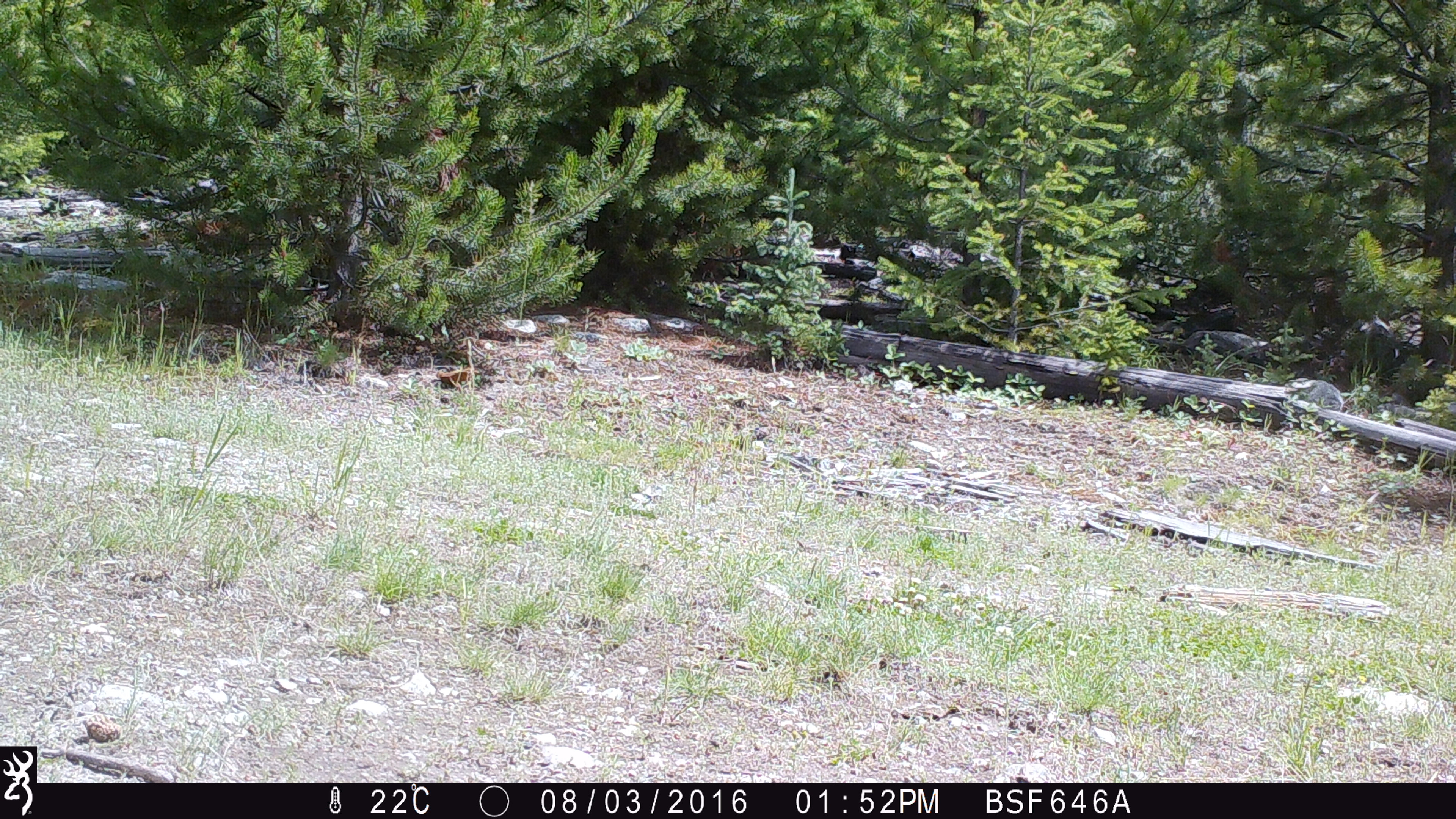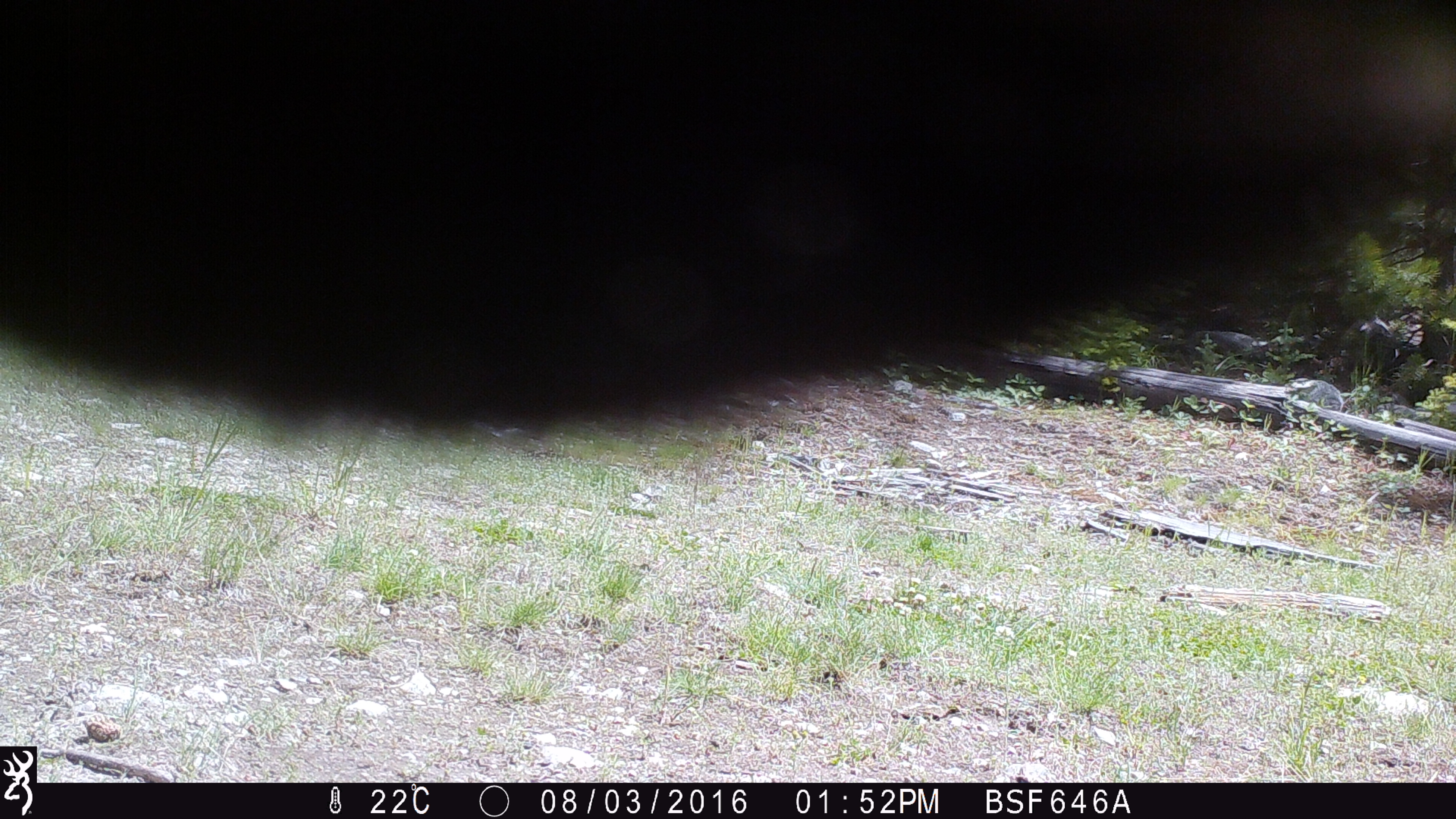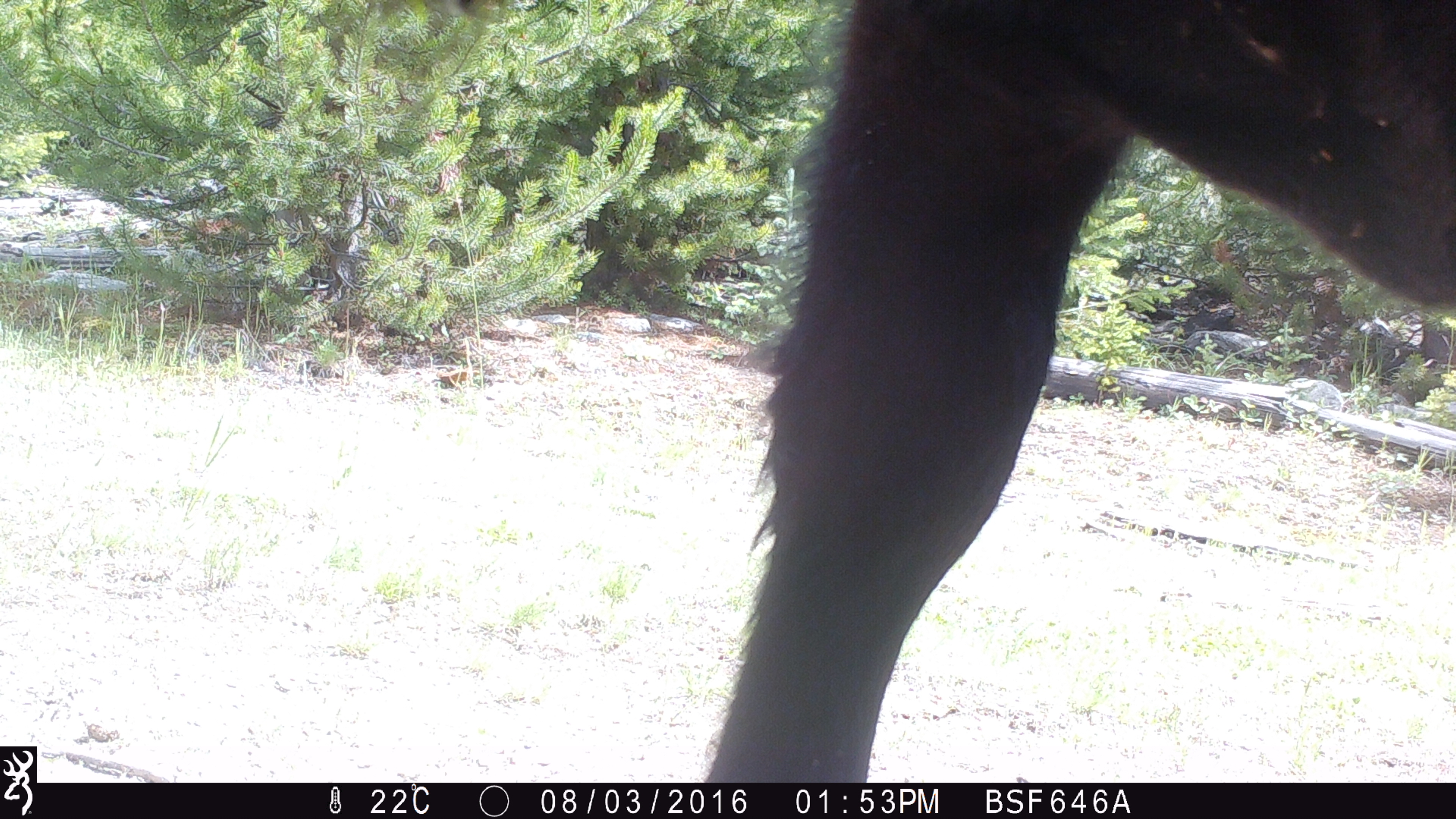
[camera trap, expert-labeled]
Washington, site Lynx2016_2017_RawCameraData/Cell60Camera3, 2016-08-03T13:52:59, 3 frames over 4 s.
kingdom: Animalia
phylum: Chordata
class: Mammalia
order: Artiodactyla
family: Bovidae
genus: Bos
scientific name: Bos taurus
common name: domestic cattle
Domestic cattle (Bos taurus). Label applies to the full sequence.